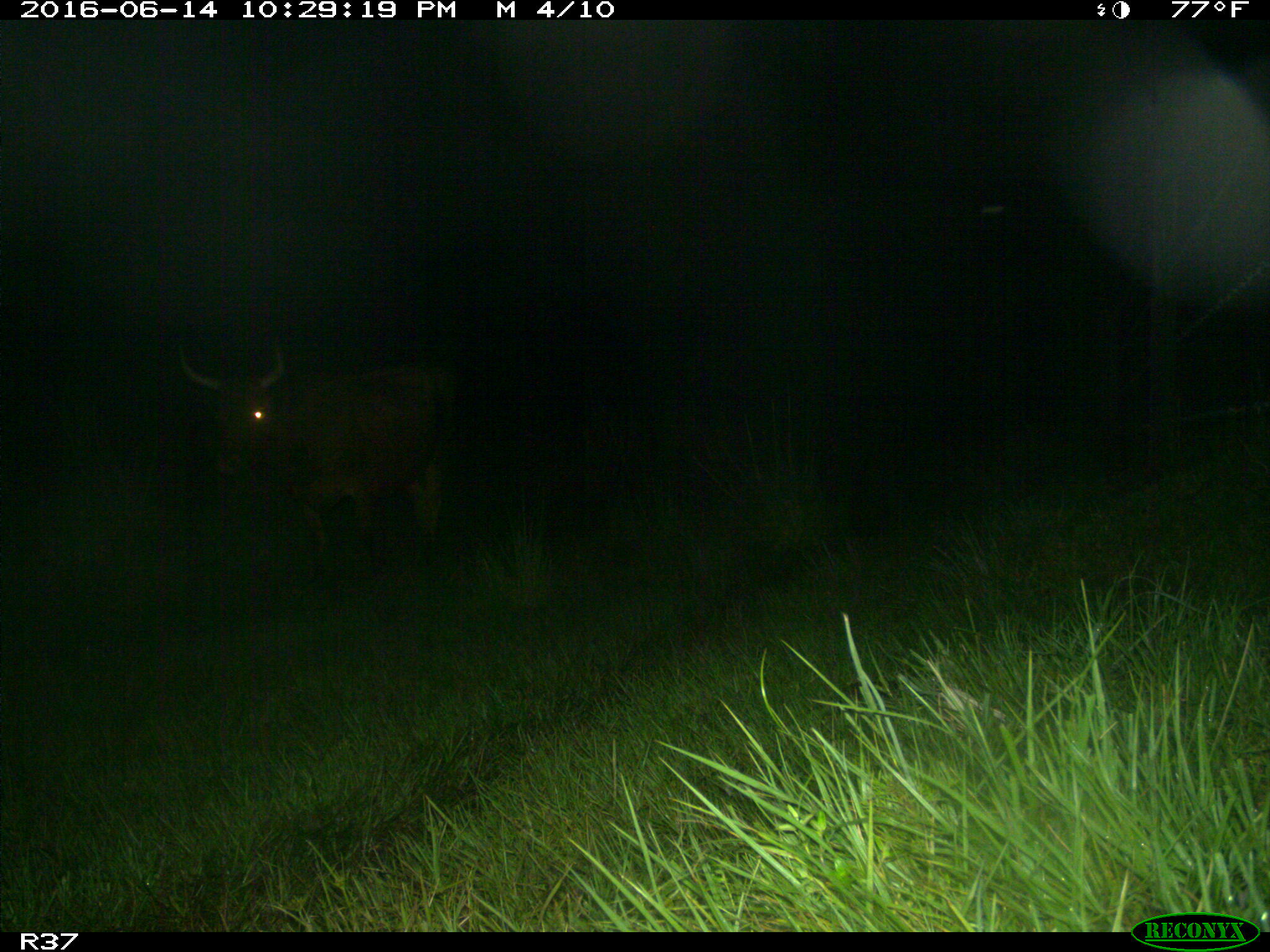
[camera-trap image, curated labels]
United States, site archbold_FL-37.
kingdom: Animalia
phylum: Chordata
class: Mammalia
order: Artiodactyla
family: Bovidae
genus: Bos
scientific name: Bos taurus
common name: domestic cow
Bos taurus (domestic cow).